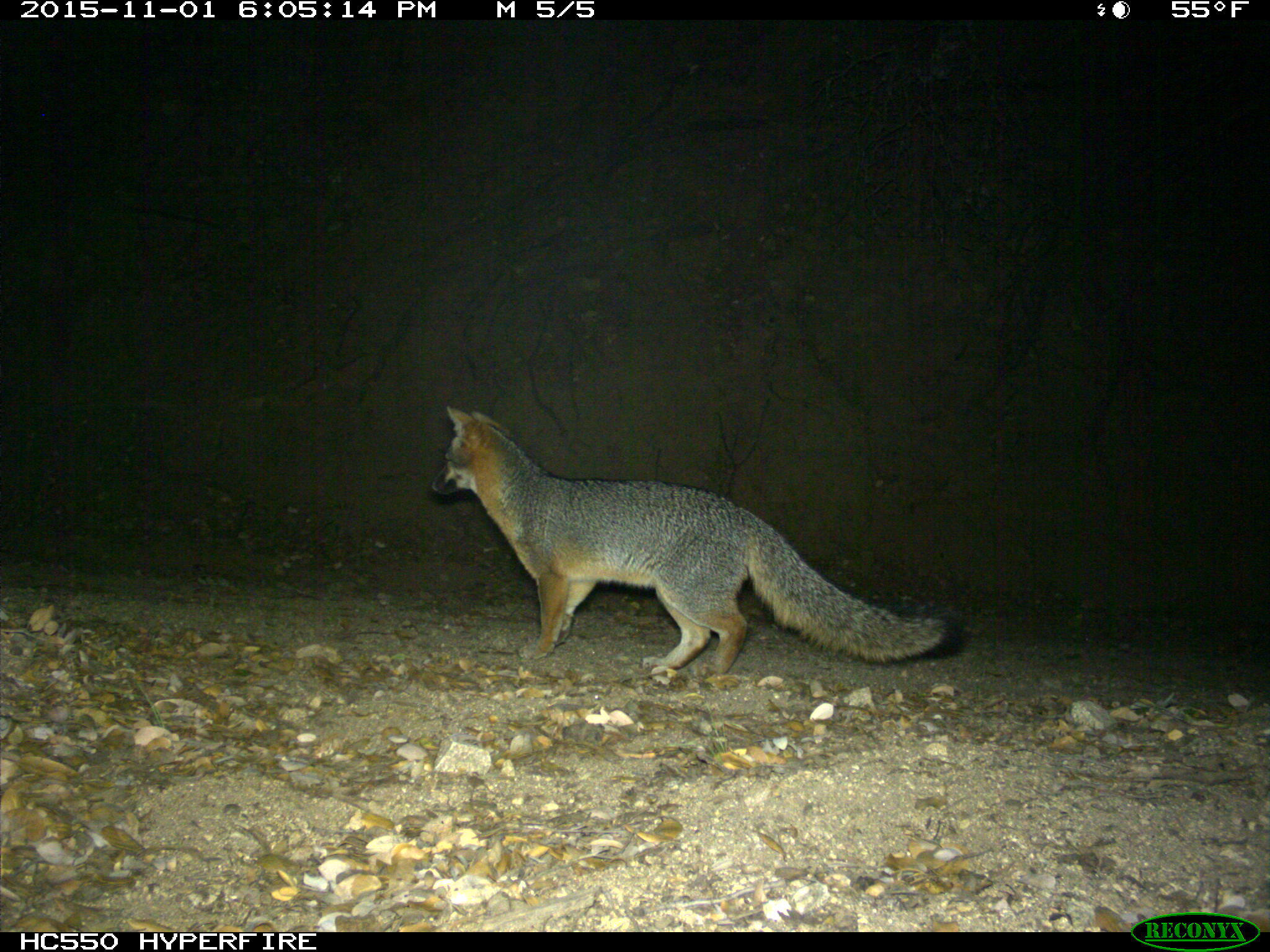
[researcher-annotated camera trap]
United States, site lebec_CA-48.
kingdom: Animalia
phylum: Chordata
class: Mammalia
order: Carnivora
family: Canidae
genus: Urocyon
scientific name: Urocyon cinereoargenteus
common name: gray fox